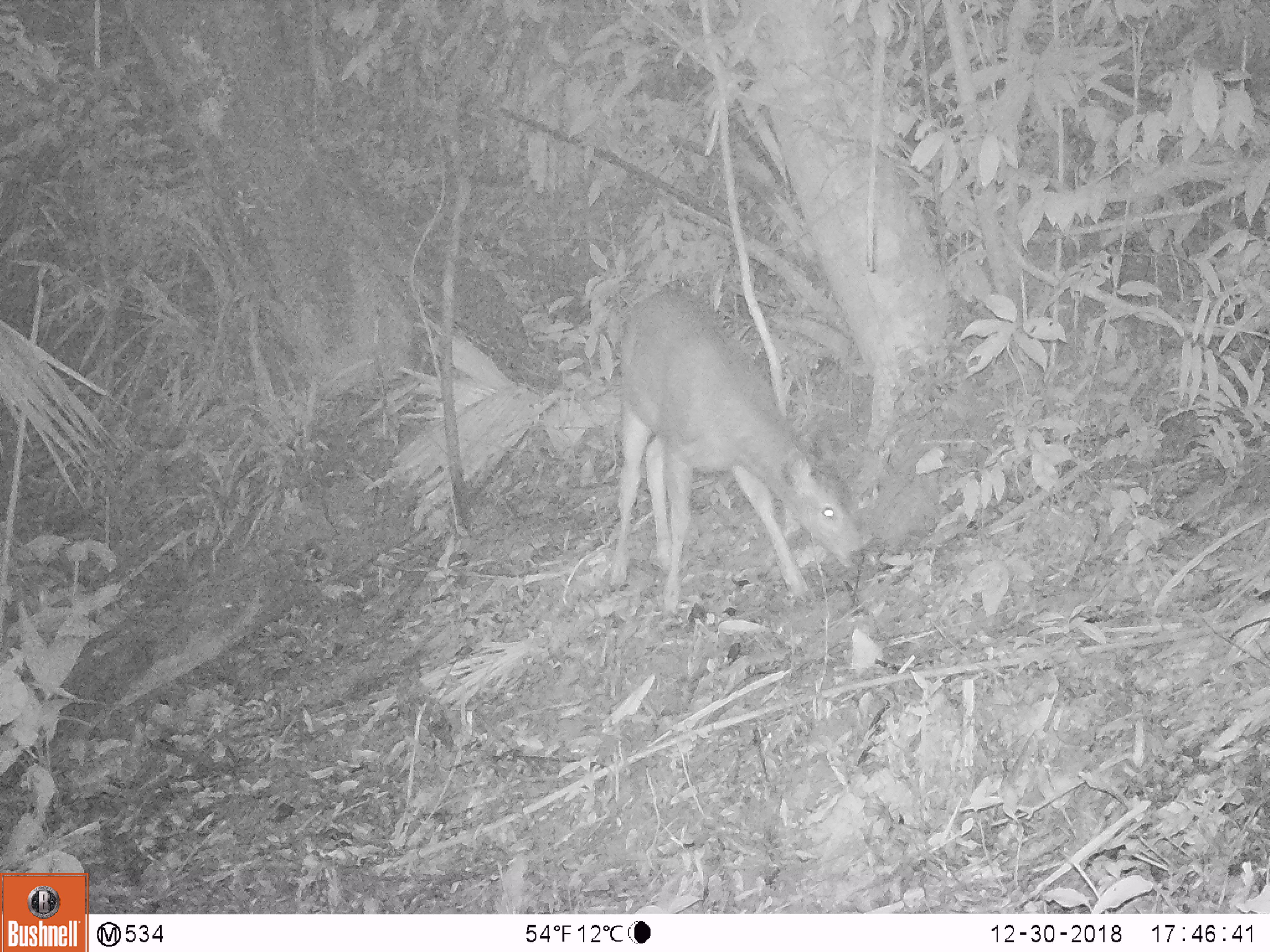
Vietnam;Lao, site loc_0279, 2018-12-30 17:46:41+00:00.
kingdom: Animalia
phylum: Chordata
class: Mammalia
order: Artiodactyla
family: Cervidae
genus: Rusa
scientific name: Rusa unicolor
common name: sambar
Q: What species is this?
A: Sambar (Rusa unicolor).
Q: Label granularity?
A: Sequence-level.